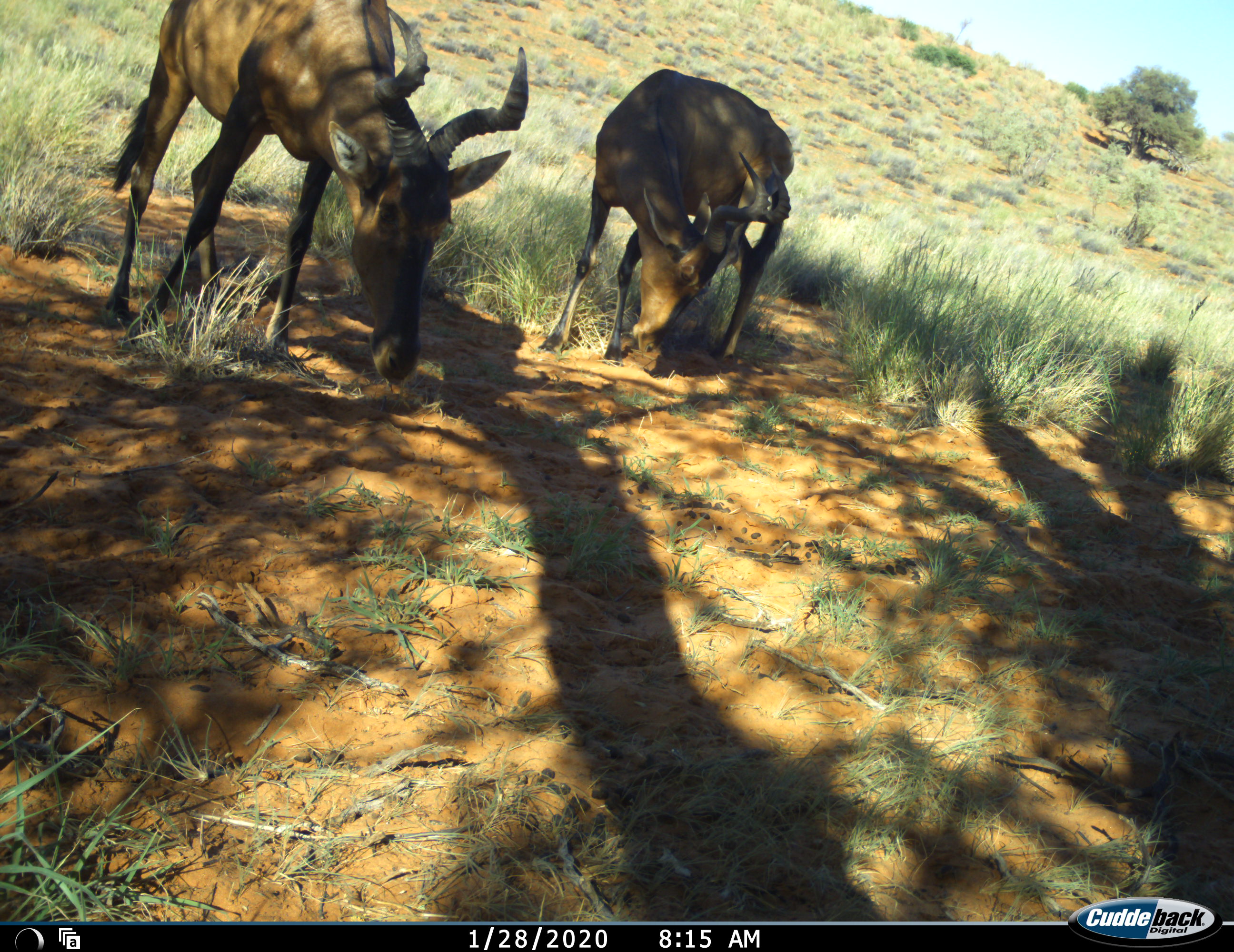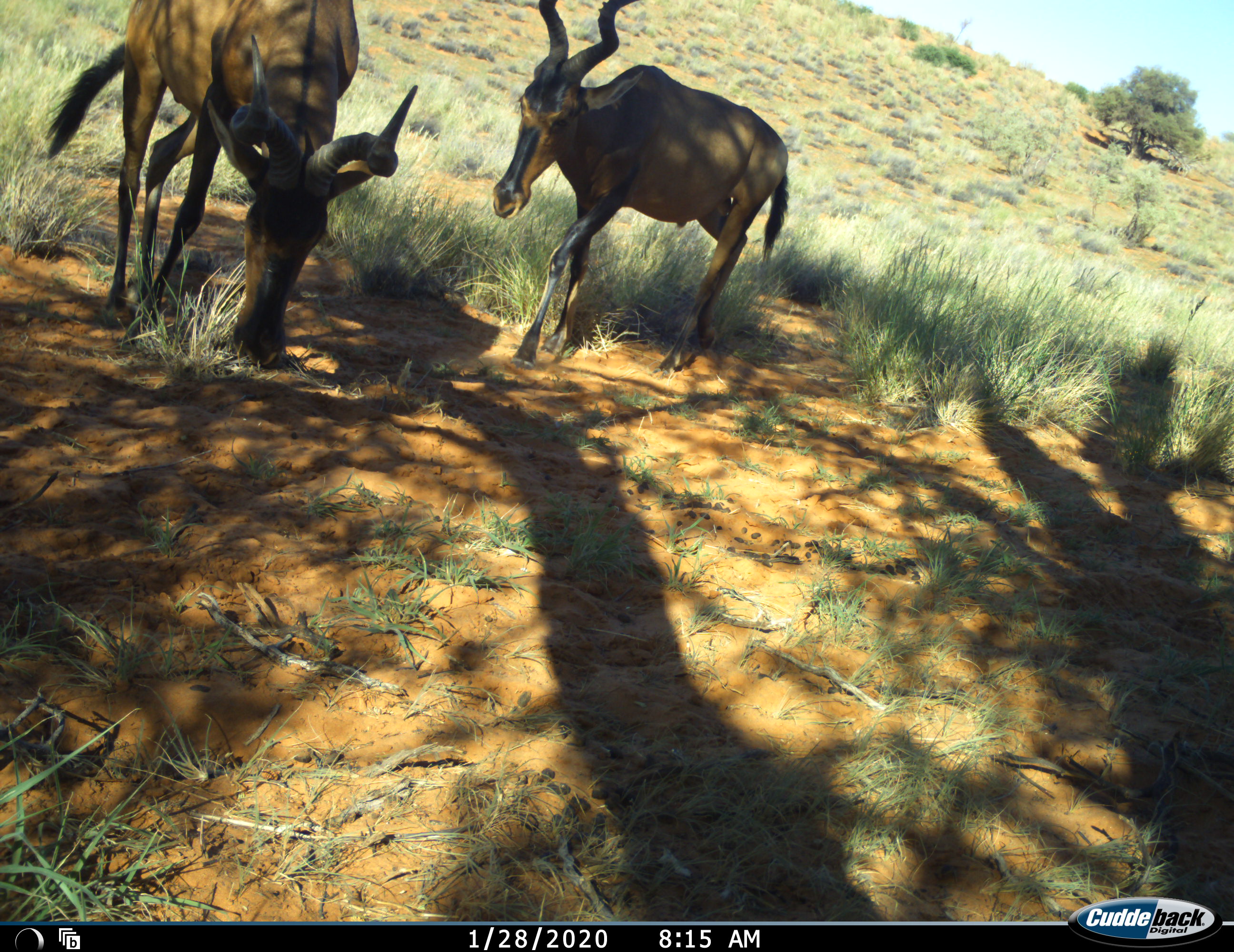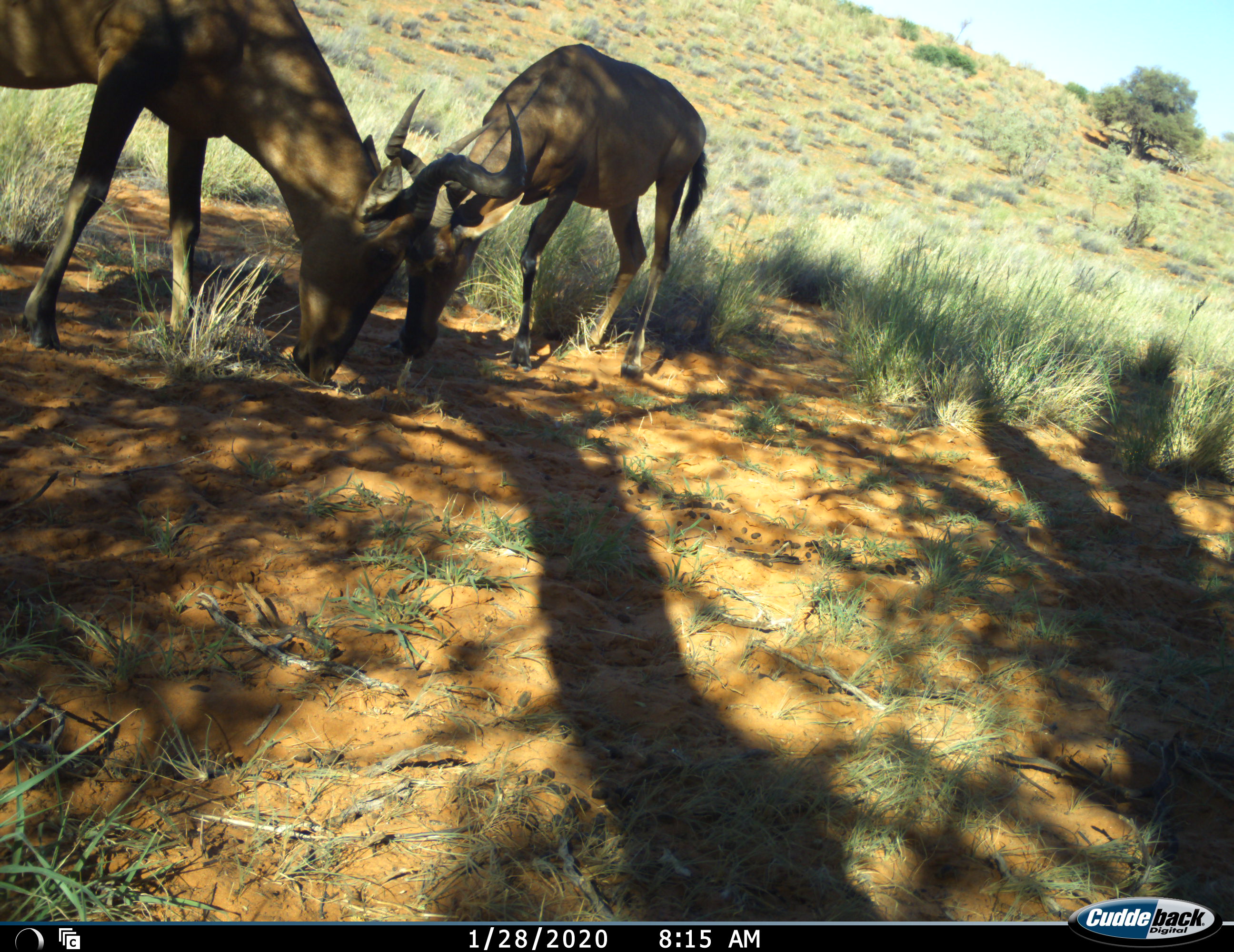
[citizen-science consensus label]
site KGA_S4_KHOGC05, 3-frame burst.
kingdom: Animalia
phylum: Chordata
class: Mammalia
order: Artiodactyla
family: Bovidae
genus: Alcelaphus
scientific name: Alcelaphus buselaphus caama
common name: red hartebeest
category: hartebeestred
Hartebeestred (red hartebeest) (Alcelaphus buselaphus caama), count 2. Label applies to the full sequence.